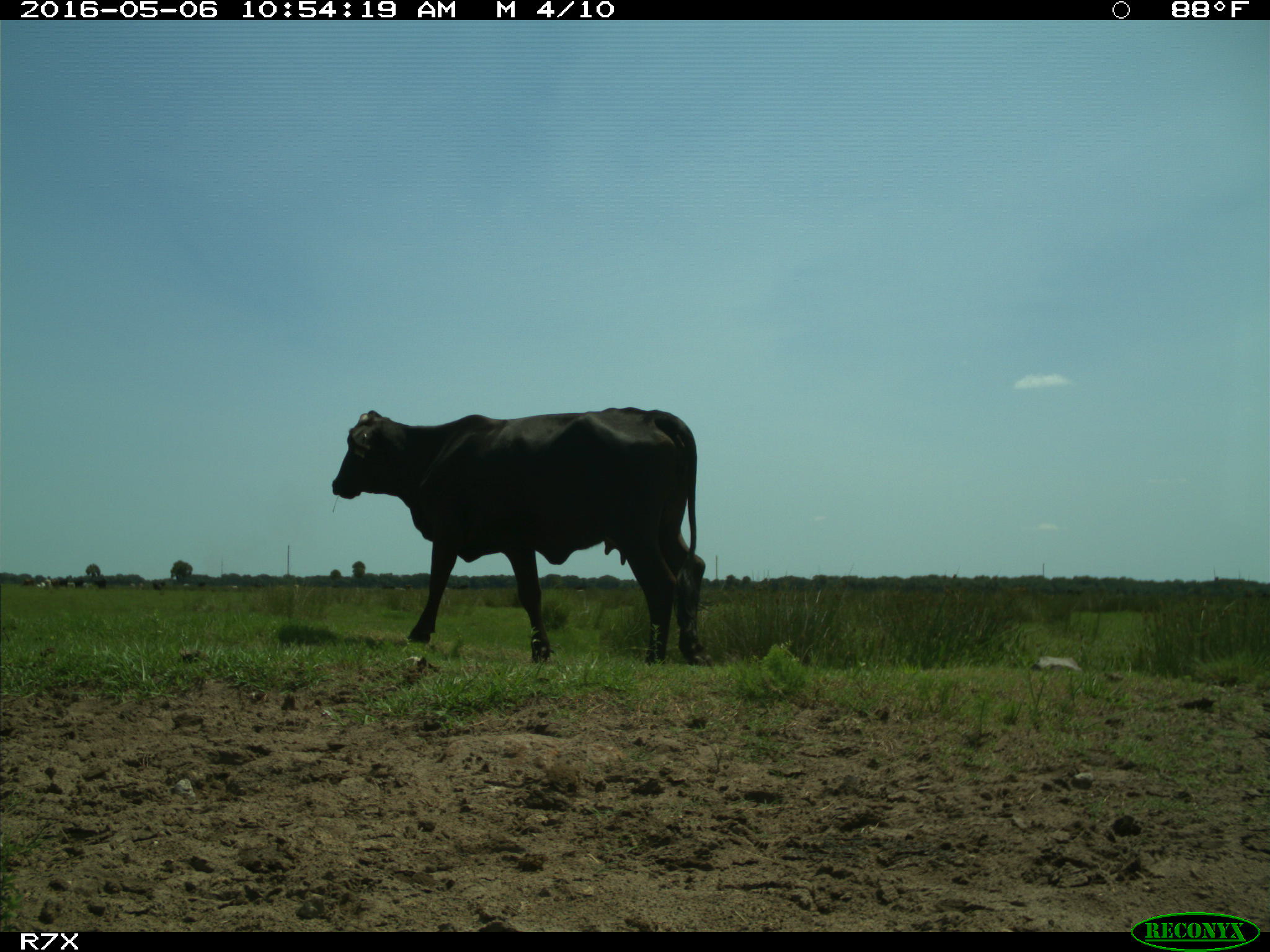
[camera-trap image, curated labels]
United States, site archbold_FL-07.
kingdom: Animalia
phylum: Chordata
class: Mammalia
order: Artiodactyla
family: Bovidae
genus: Bos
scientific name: Bos taurus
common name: domestic cow